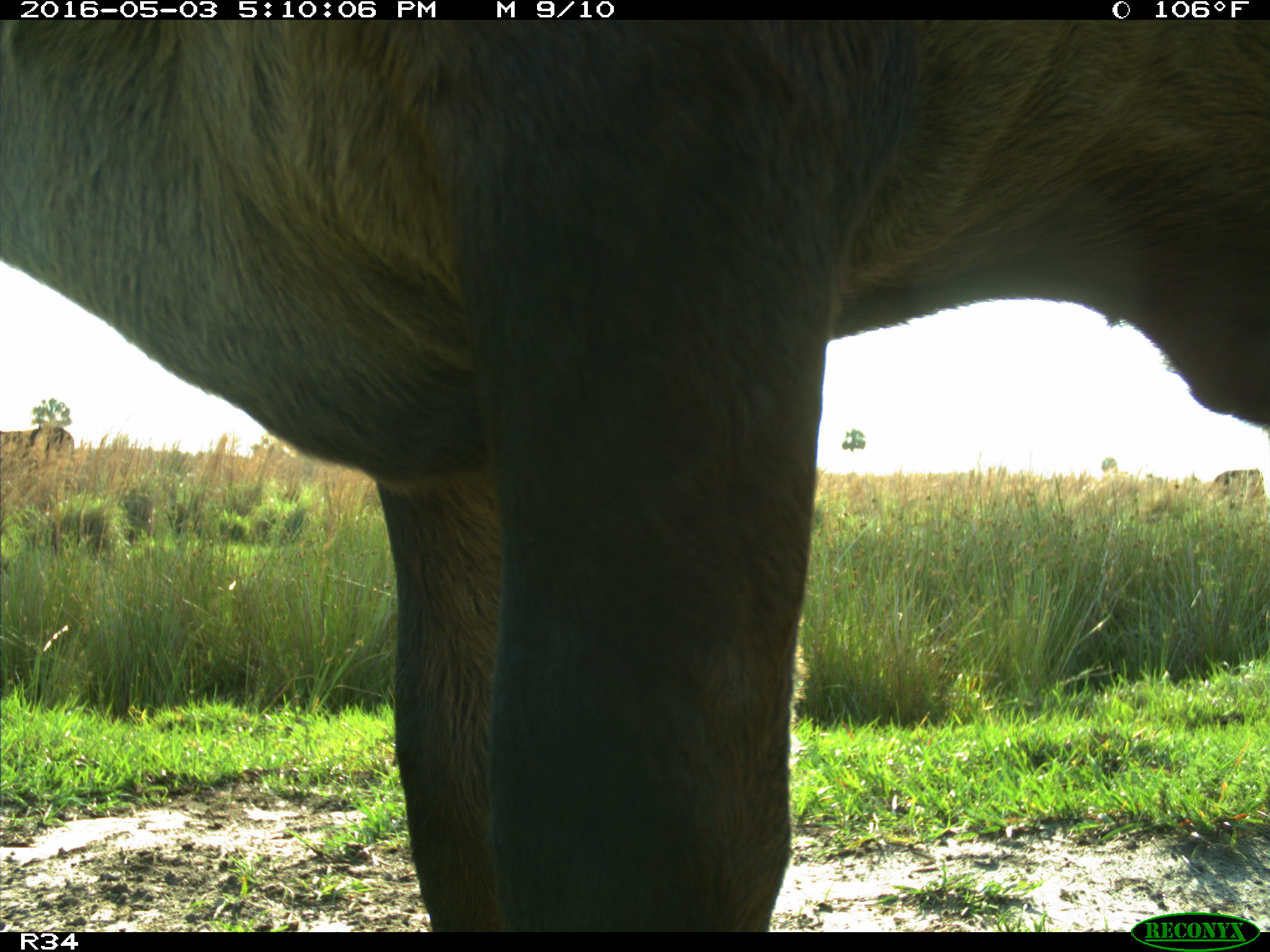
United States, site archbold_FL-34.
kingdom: Animalia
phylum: Chordata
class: Mammalia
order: Artiodactyla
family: Bovidae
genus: Bos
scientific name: Bos taurus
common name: domestic cow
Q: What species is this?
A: Bos taurus (domestic cow).